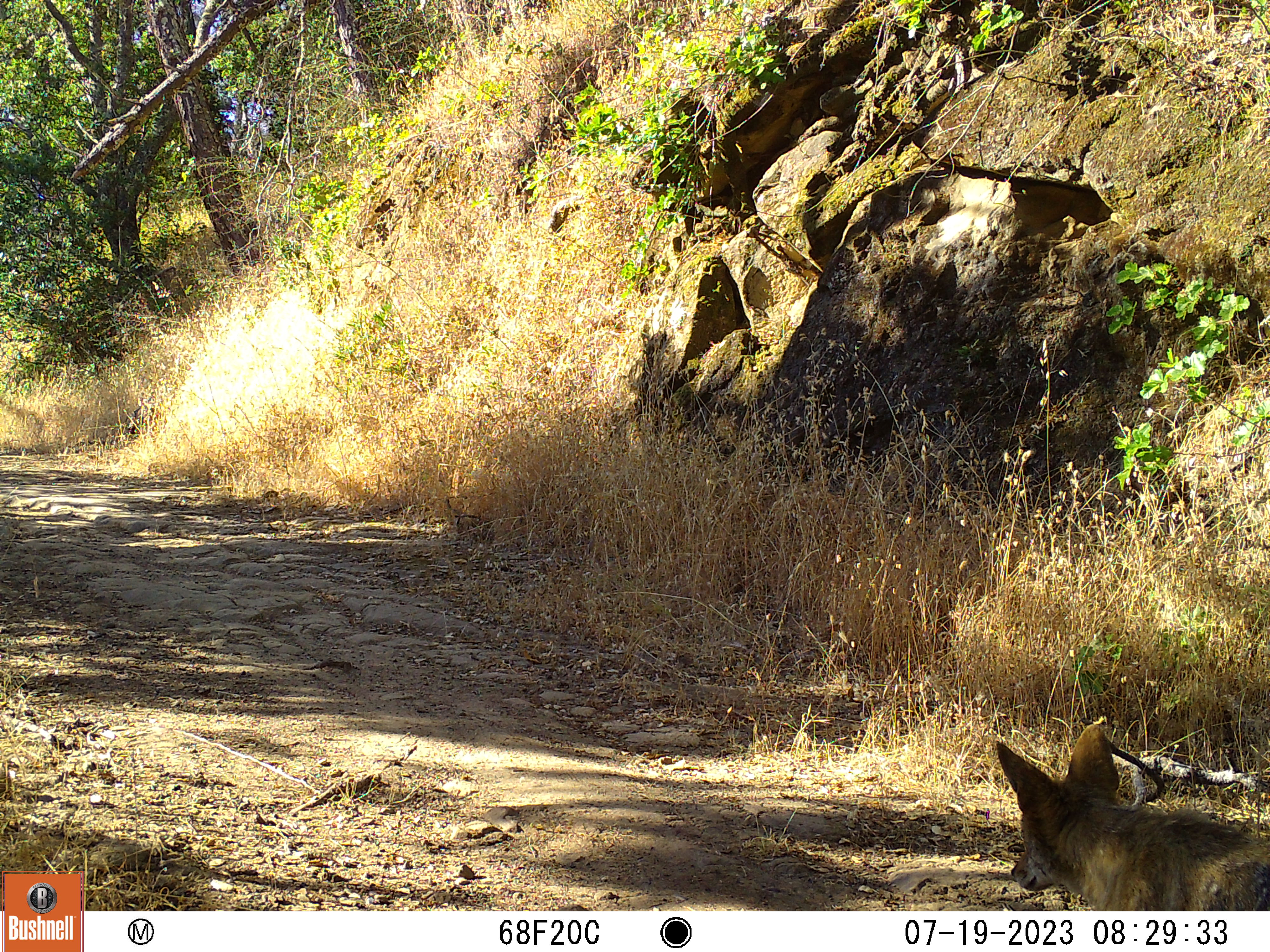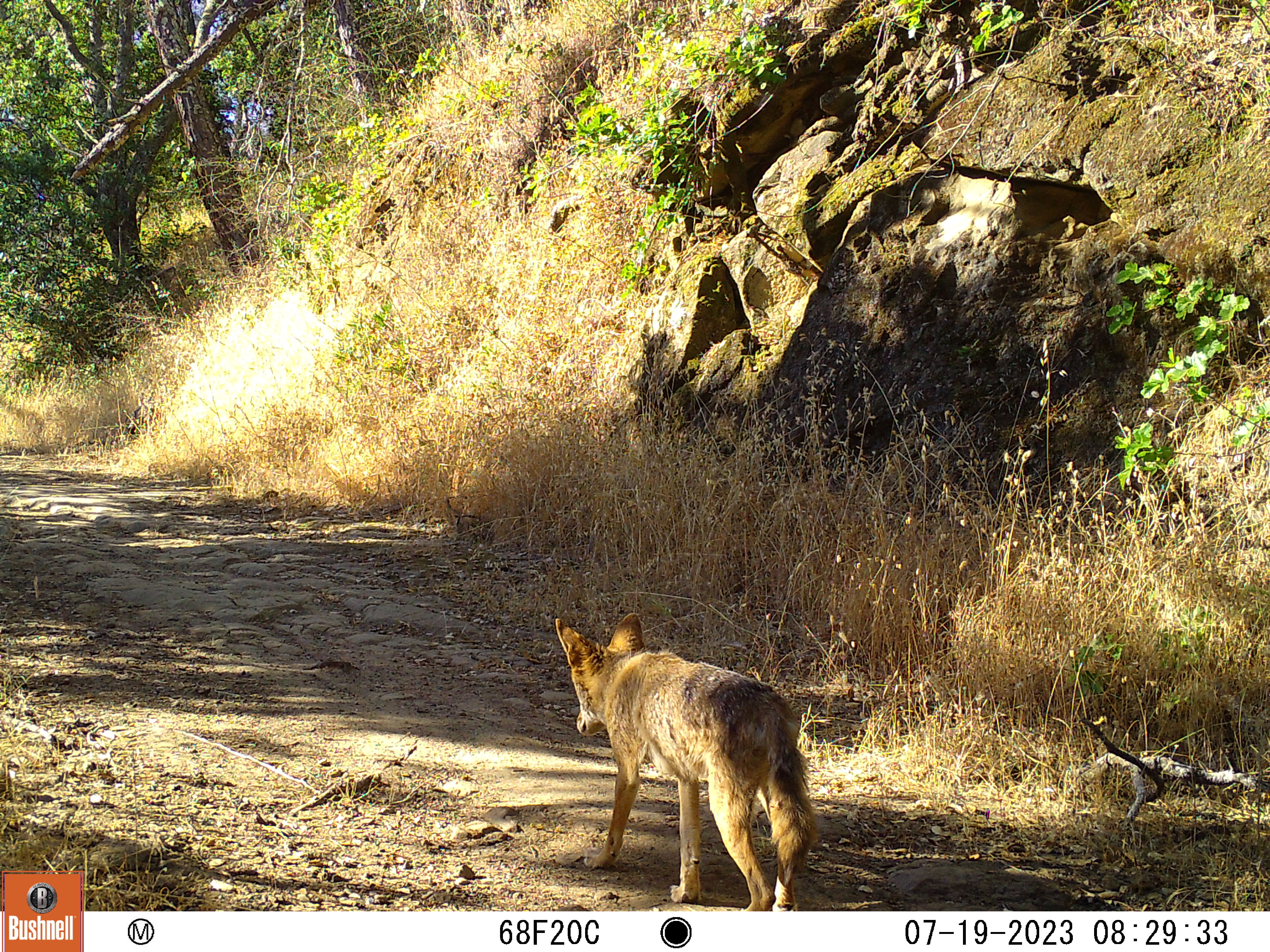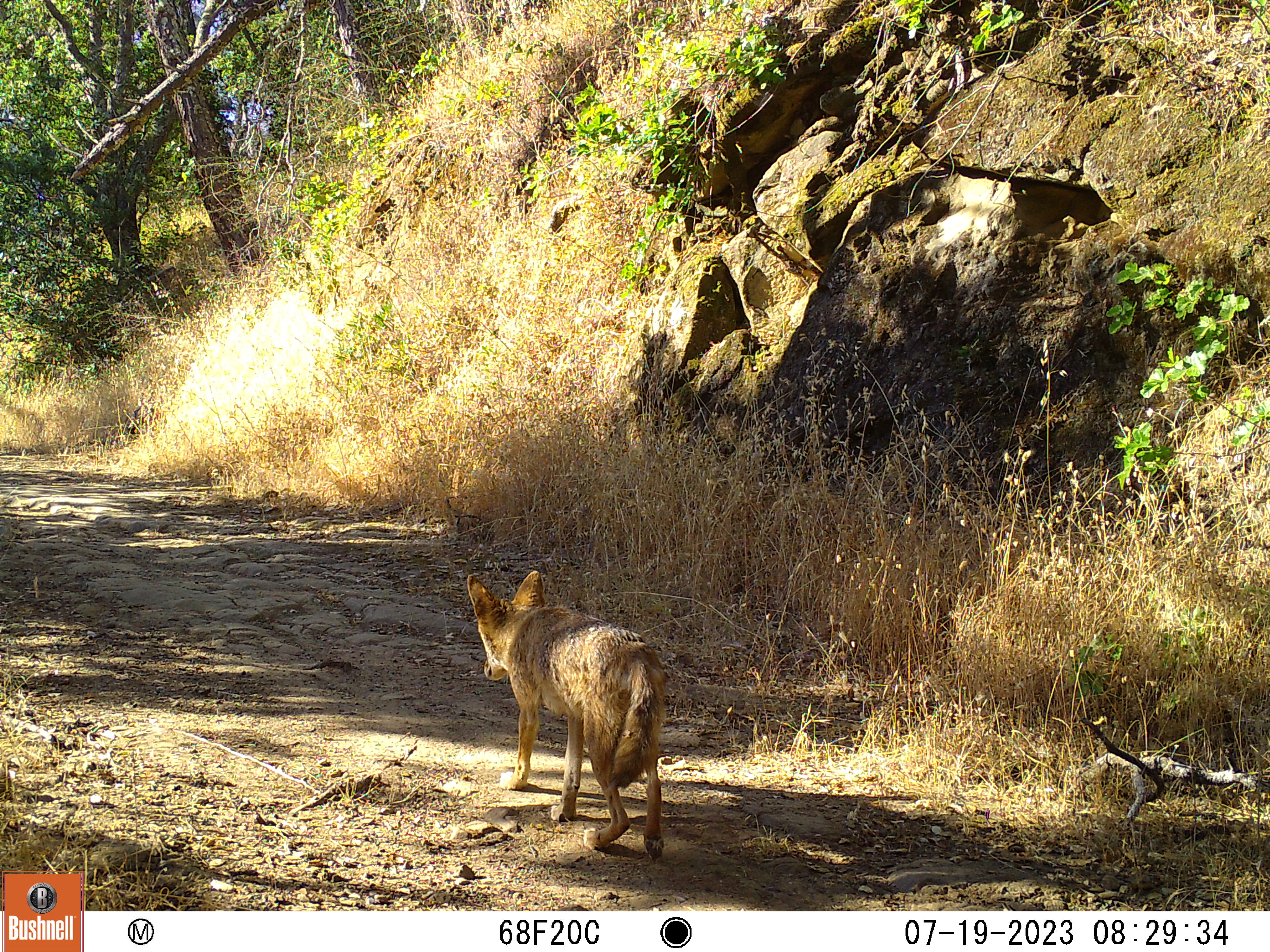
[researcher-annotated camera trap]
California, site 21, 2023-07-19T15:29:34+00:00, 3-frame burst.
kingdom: Animalia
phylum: Chordata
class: Mammalia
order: Carnivora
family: Canidae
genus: Canis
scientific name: Canis latrans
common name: coyote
Coyote (Canis latrans).